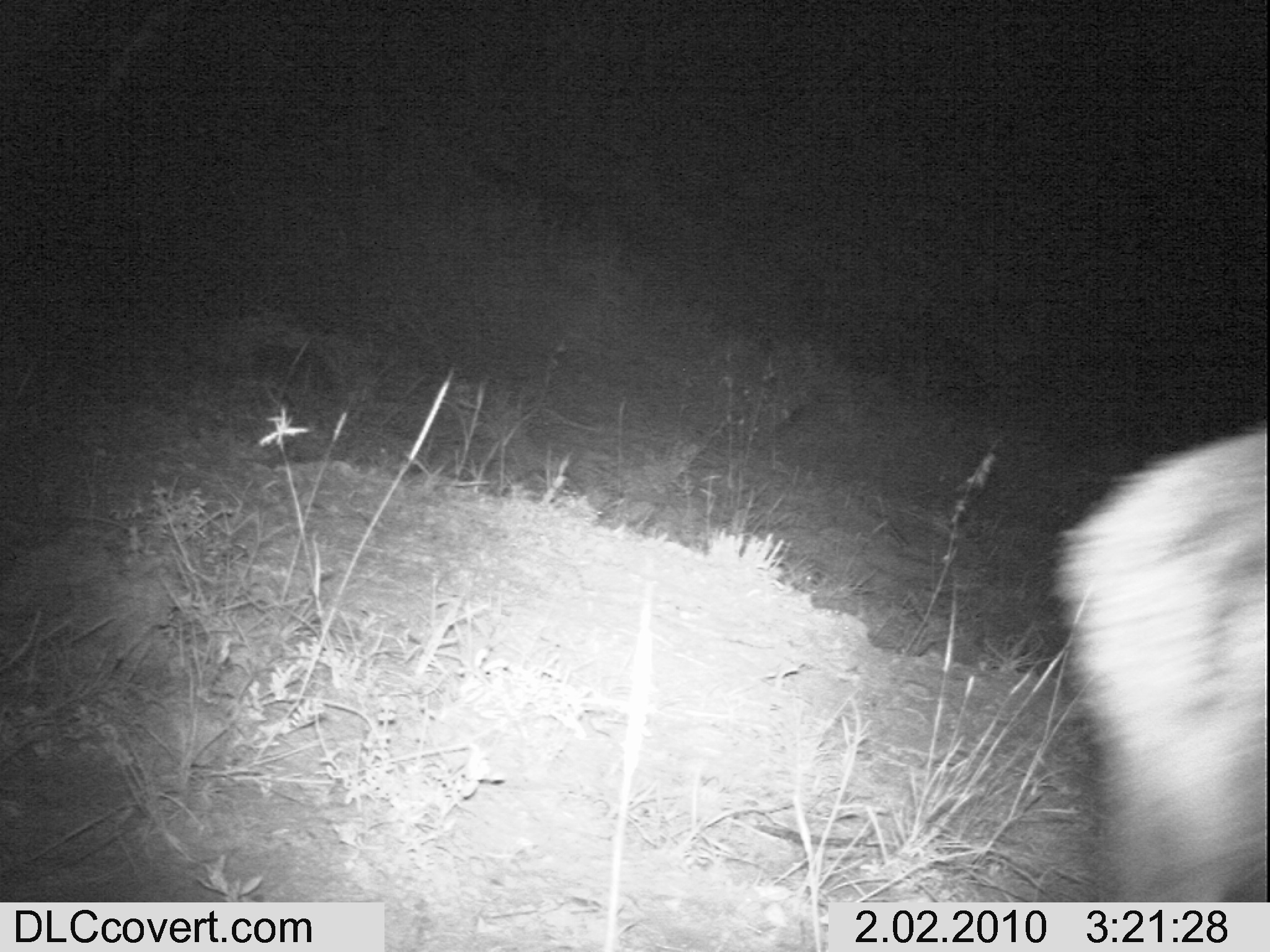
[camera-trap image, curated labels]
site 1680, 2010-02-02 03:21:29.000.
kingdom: Animalia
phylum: Chordata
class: Mammalia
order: Artiodactyla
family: Bovidae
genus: Madoqua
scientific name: Madoqua guentheri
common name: günther's dik-dik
Madoqua guentheri (günther's dik-dik), count 1.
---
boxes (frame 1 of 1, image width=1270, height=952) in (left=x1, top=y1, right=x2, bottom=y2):
madoqua guentheri: (left=1054, top=415, right=1265, bottom=900)